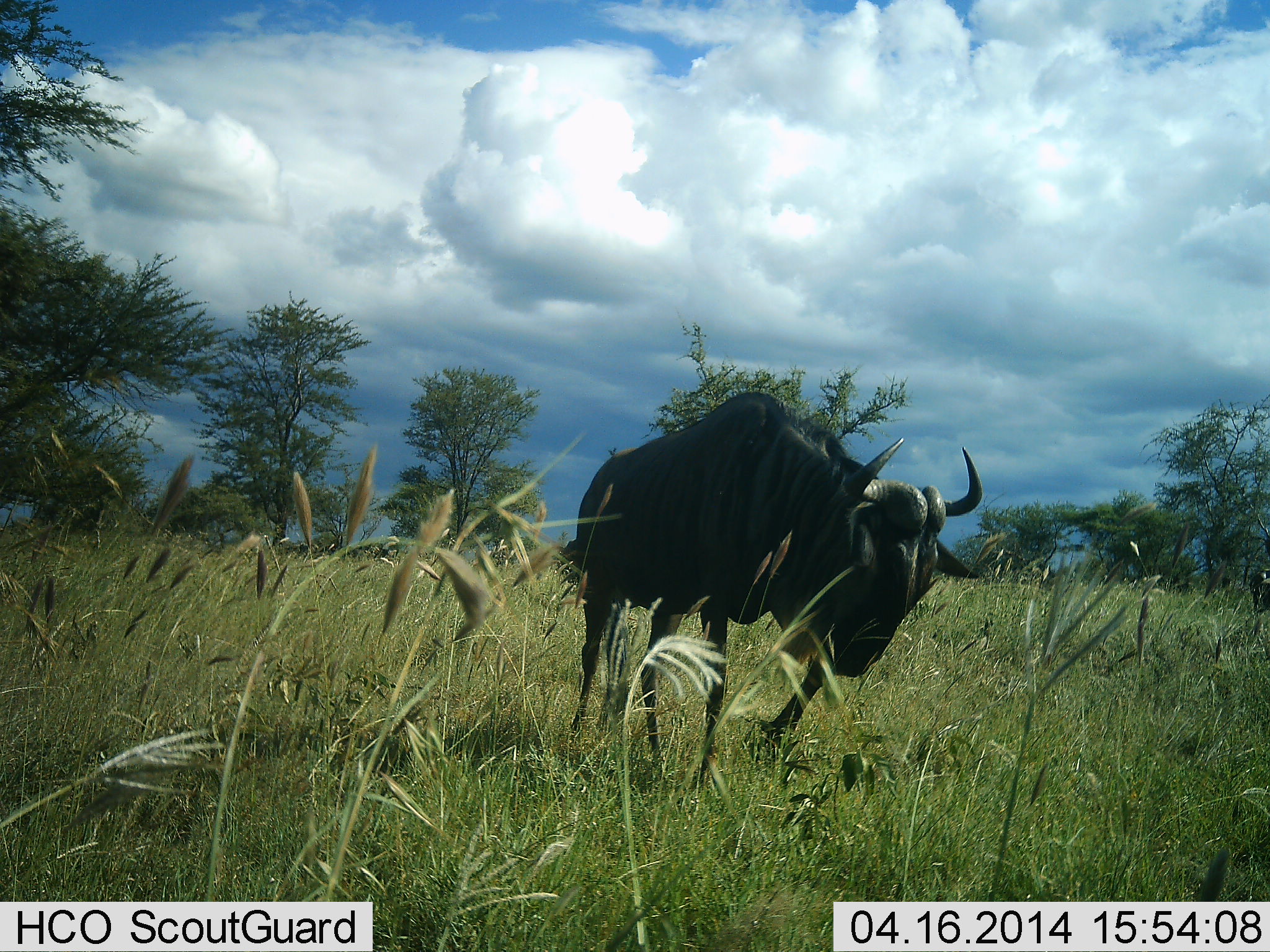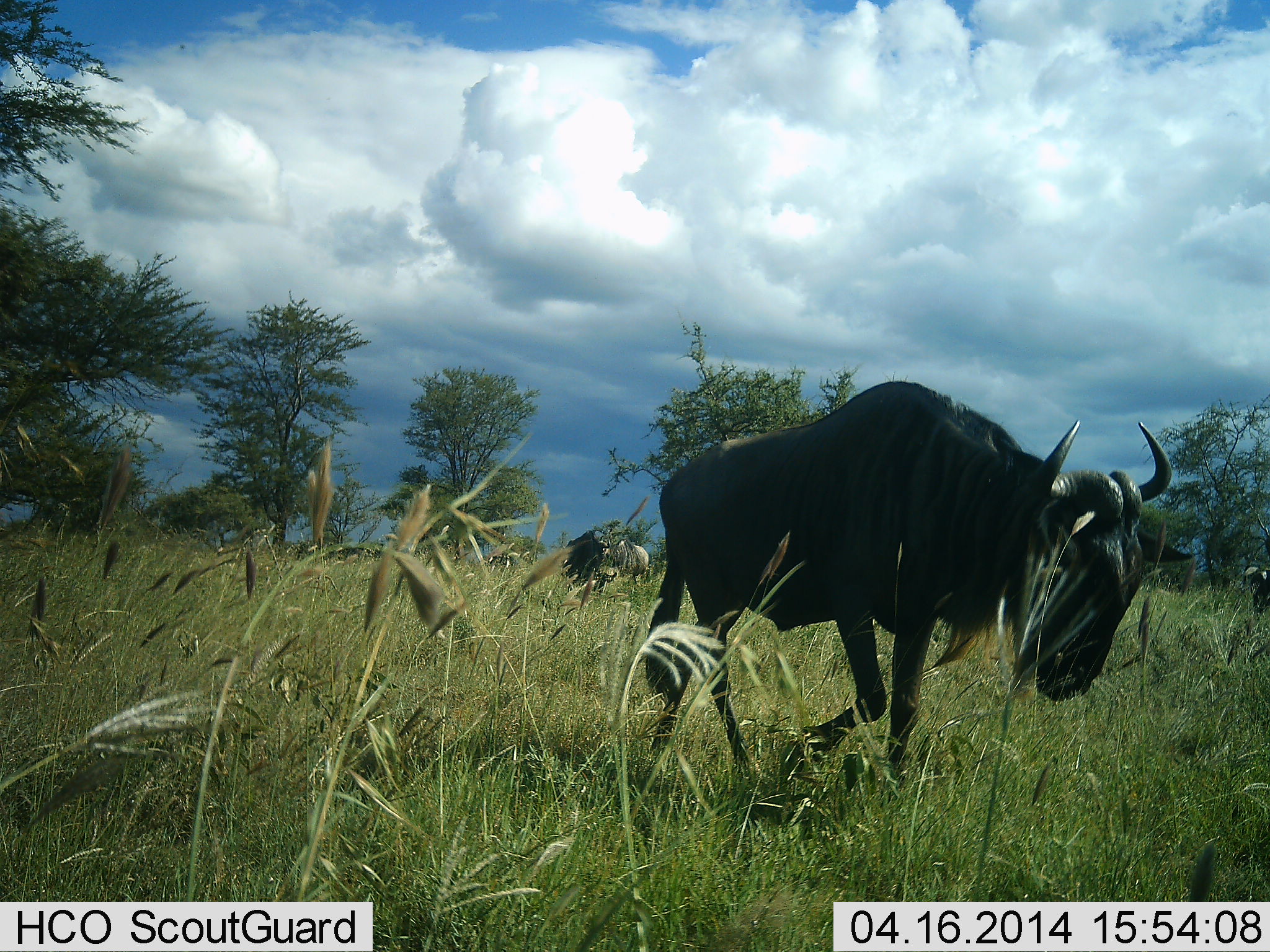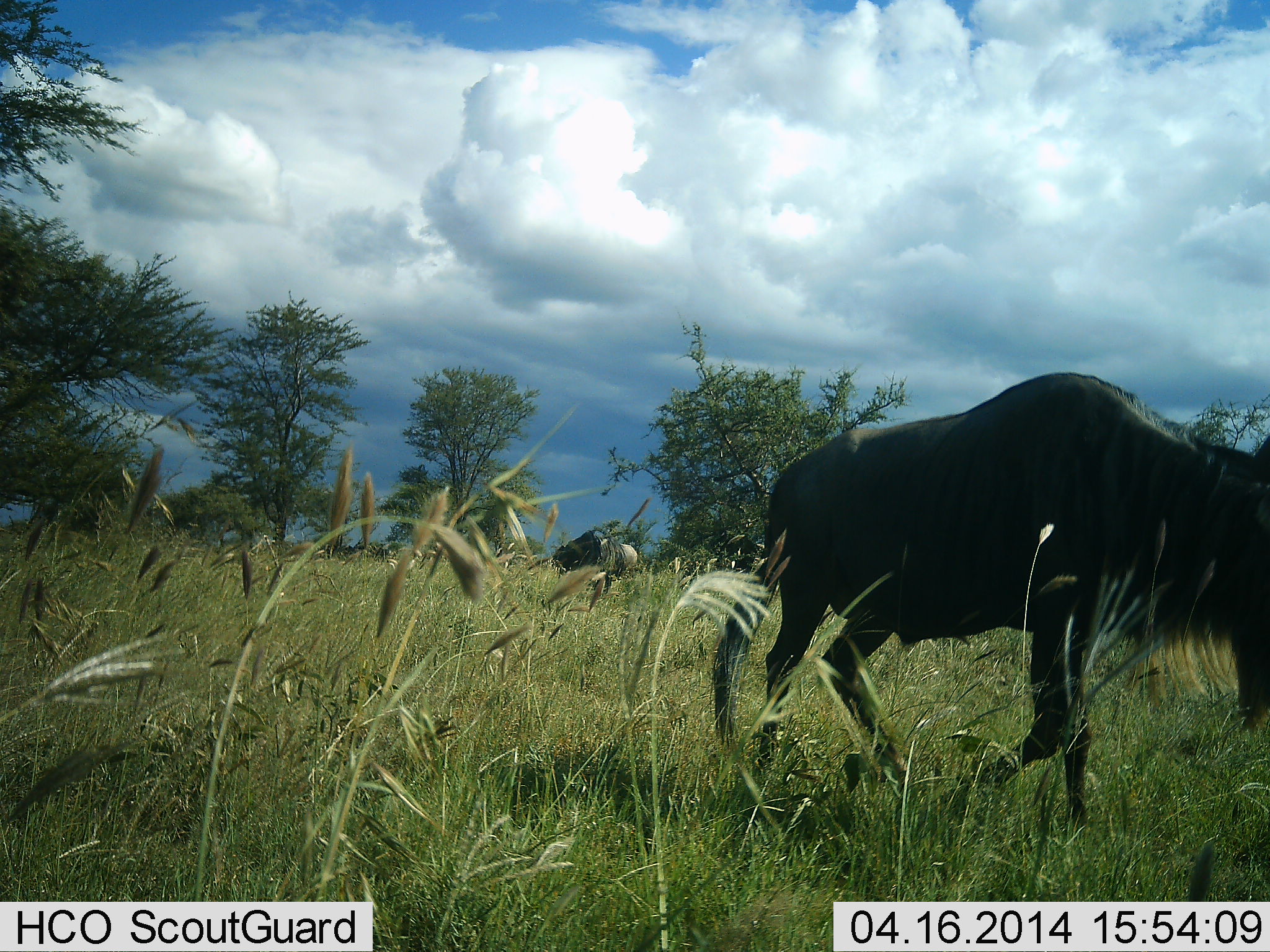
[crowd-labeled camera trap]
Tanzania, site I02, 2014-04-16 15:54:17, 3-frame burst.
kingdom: Animalia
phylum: Chordata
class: Mammalia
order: Artiodactyla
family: Bovidae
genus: Connochaetes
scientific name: Connochaetes taurinus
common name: blue wildebeest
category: wildebeest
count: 2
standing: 20%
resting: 0%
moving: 100%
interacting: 0%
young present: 0%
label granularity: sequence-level